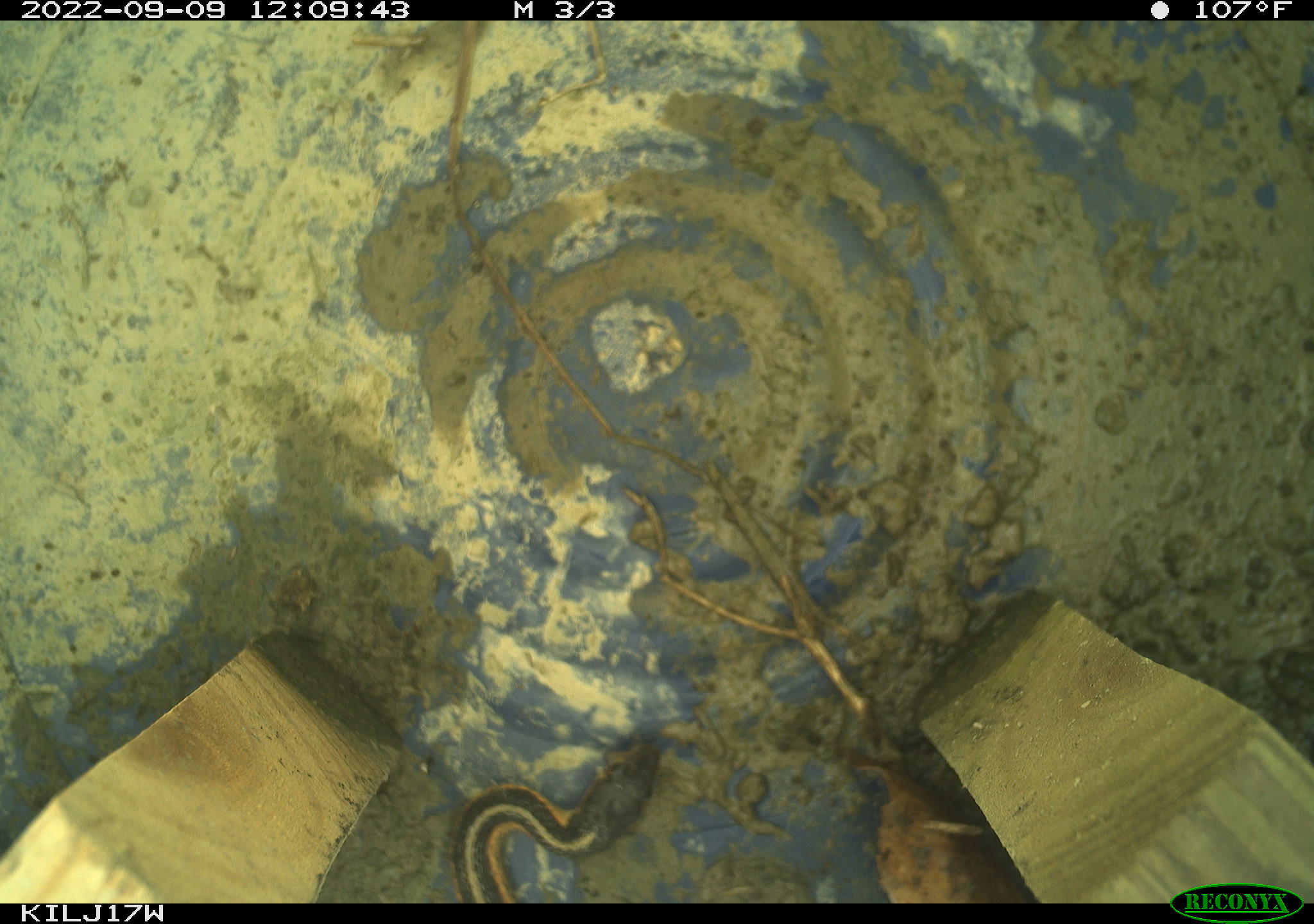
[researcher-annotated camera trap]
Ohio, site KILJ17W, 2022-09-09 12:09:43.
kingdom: Animalia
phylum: Chordata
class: Reptilia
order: Squamata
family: Colubridae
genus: Thamnophis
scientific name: Thamnophis sirtalis sirtalis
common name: eastern gartersnake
Eastern gartersnake (Thamnophis sirtalis sirtalis).